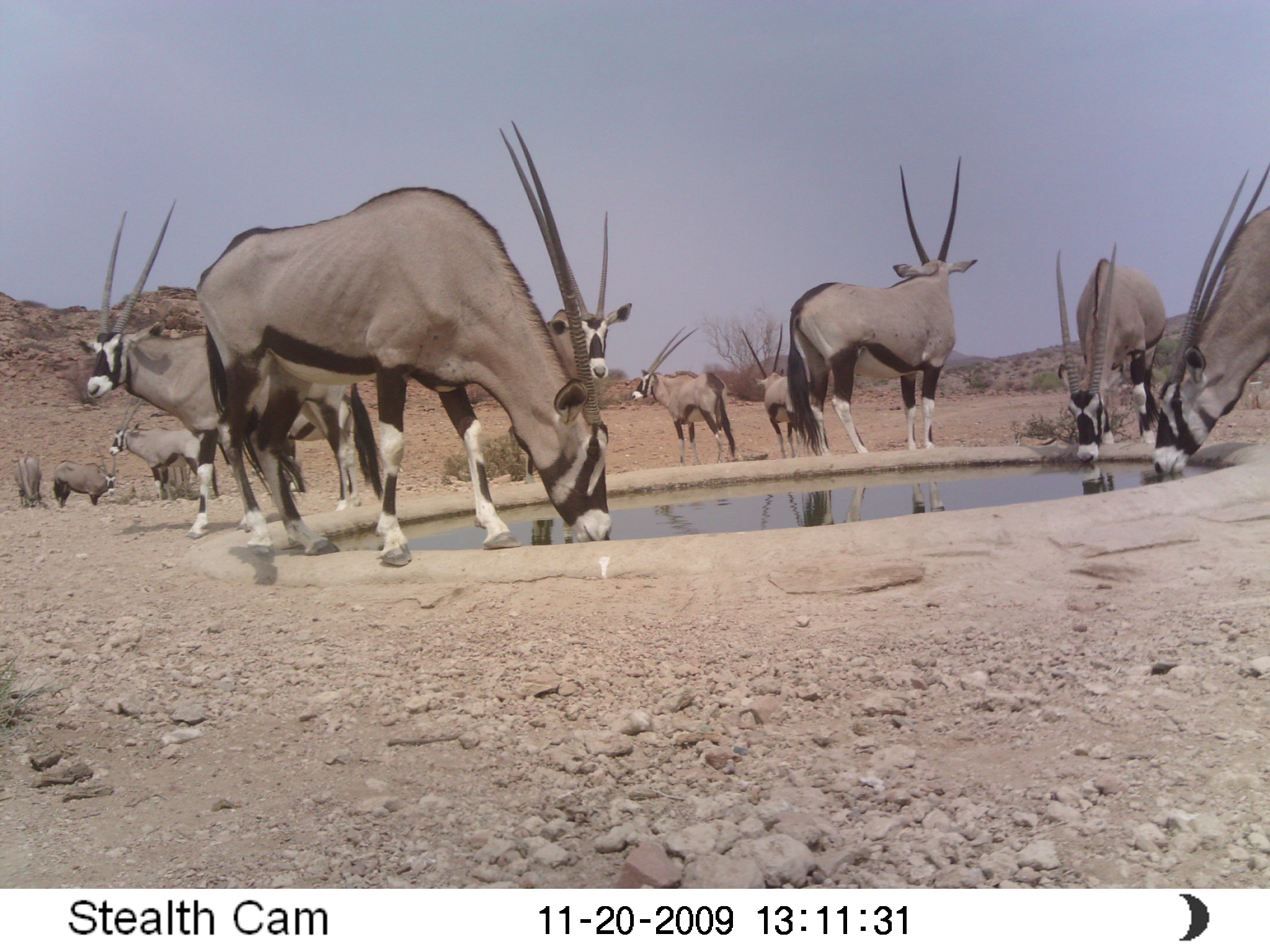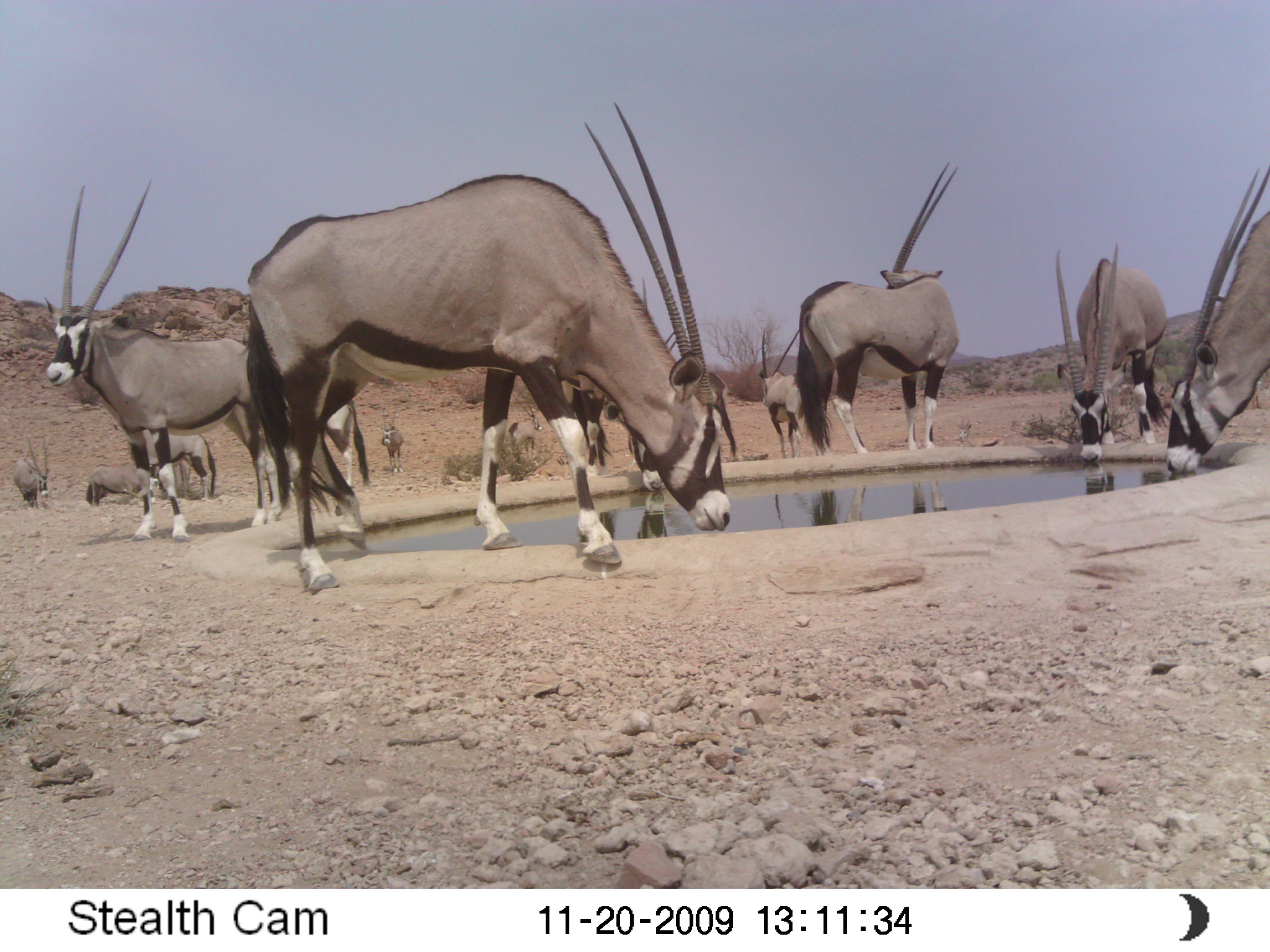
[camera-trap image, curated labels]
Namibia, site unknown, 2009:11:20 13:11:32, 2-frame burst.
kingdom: Animalia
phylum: Chordata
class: Mammalia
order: Artiodactyla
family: Bovidae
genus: Oryx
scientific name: Oryx gazella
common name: gemsbok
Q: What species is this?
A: Oryx gazella (gemsbok).